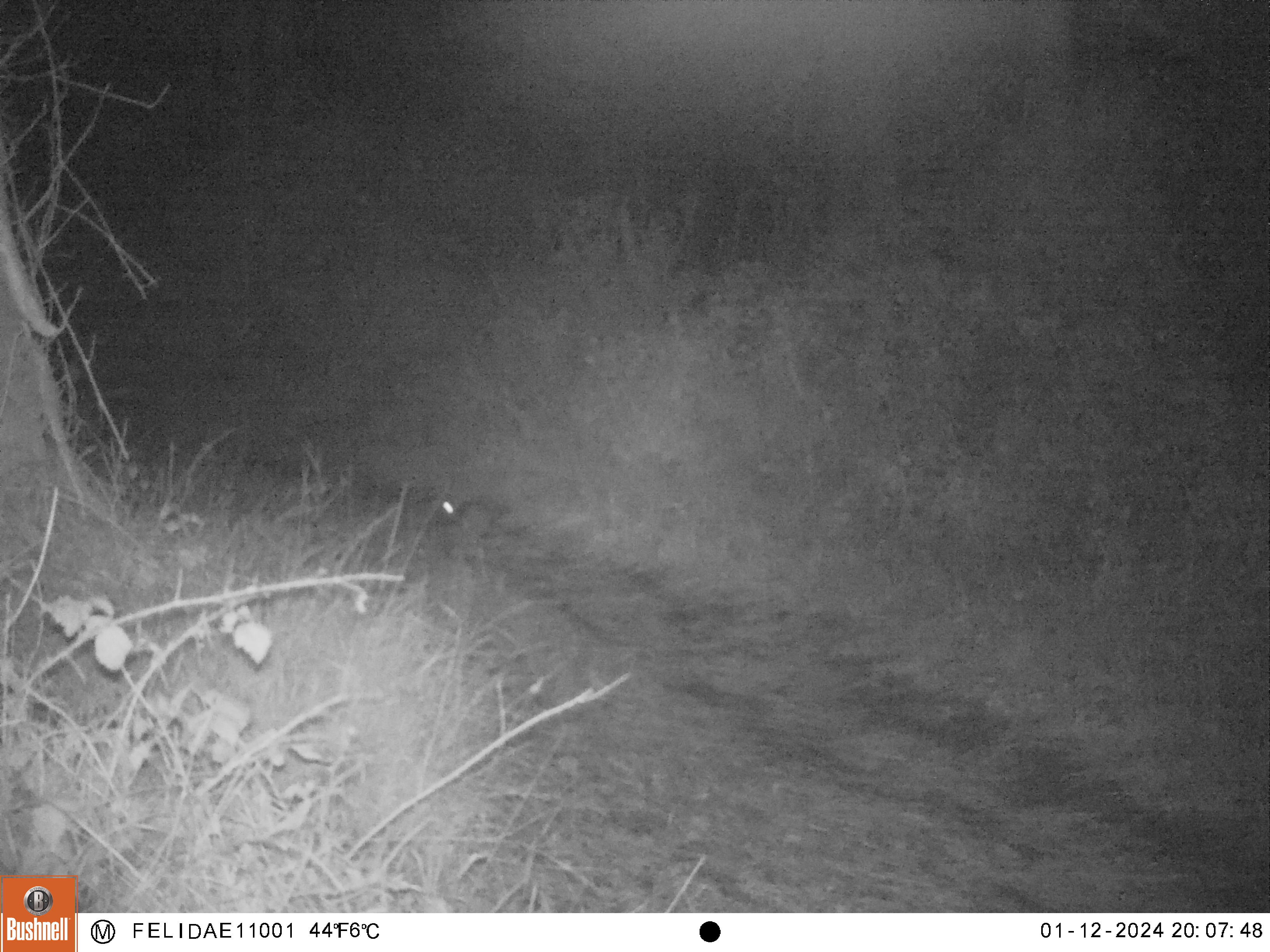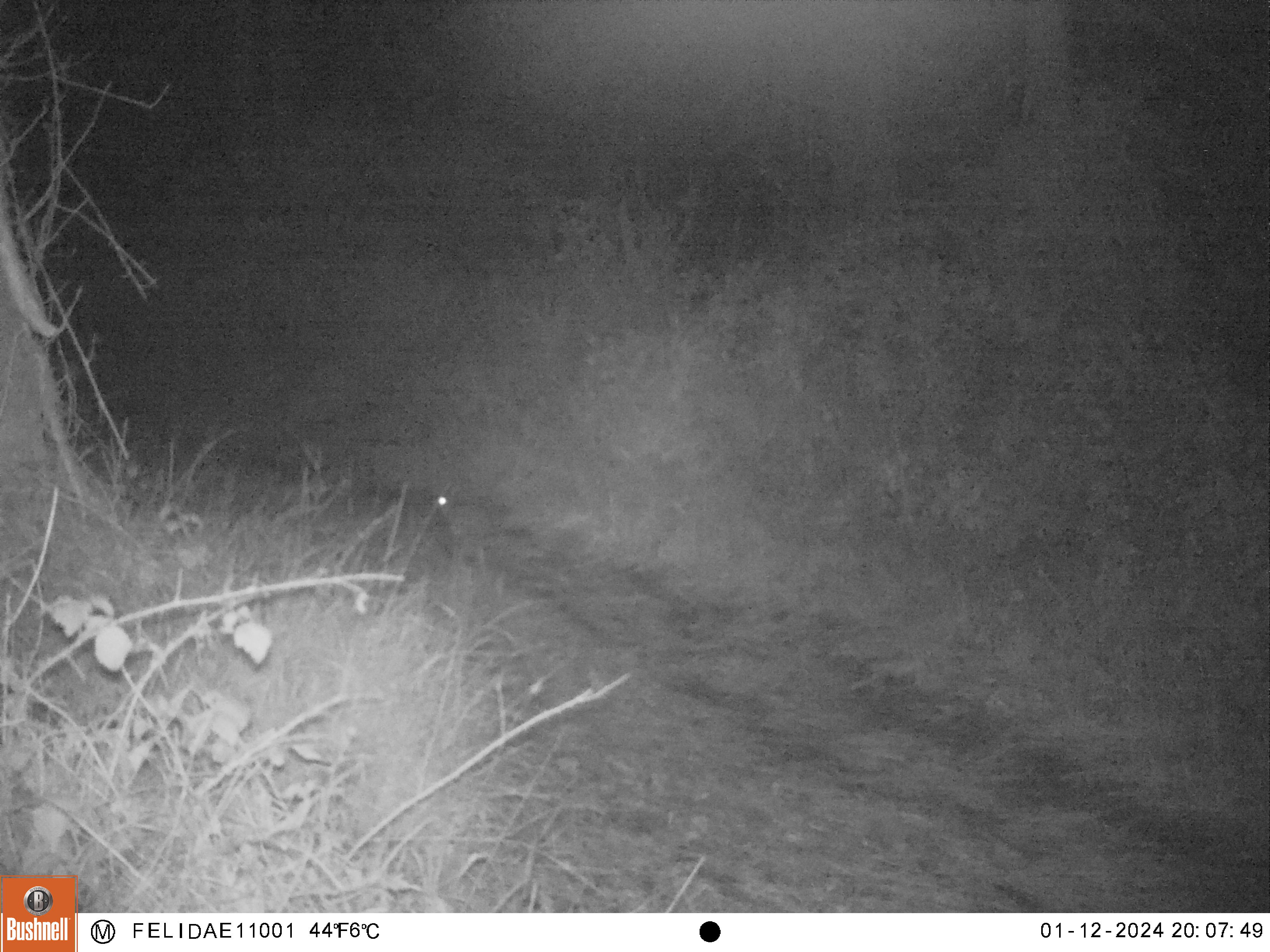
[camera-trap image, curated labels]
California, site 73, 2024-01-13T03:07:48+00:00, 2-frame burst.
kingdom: Animalia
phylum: Chordata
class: Mammalia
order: Lagomorpha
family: Leporidae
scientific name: Leporidae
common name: rabbit